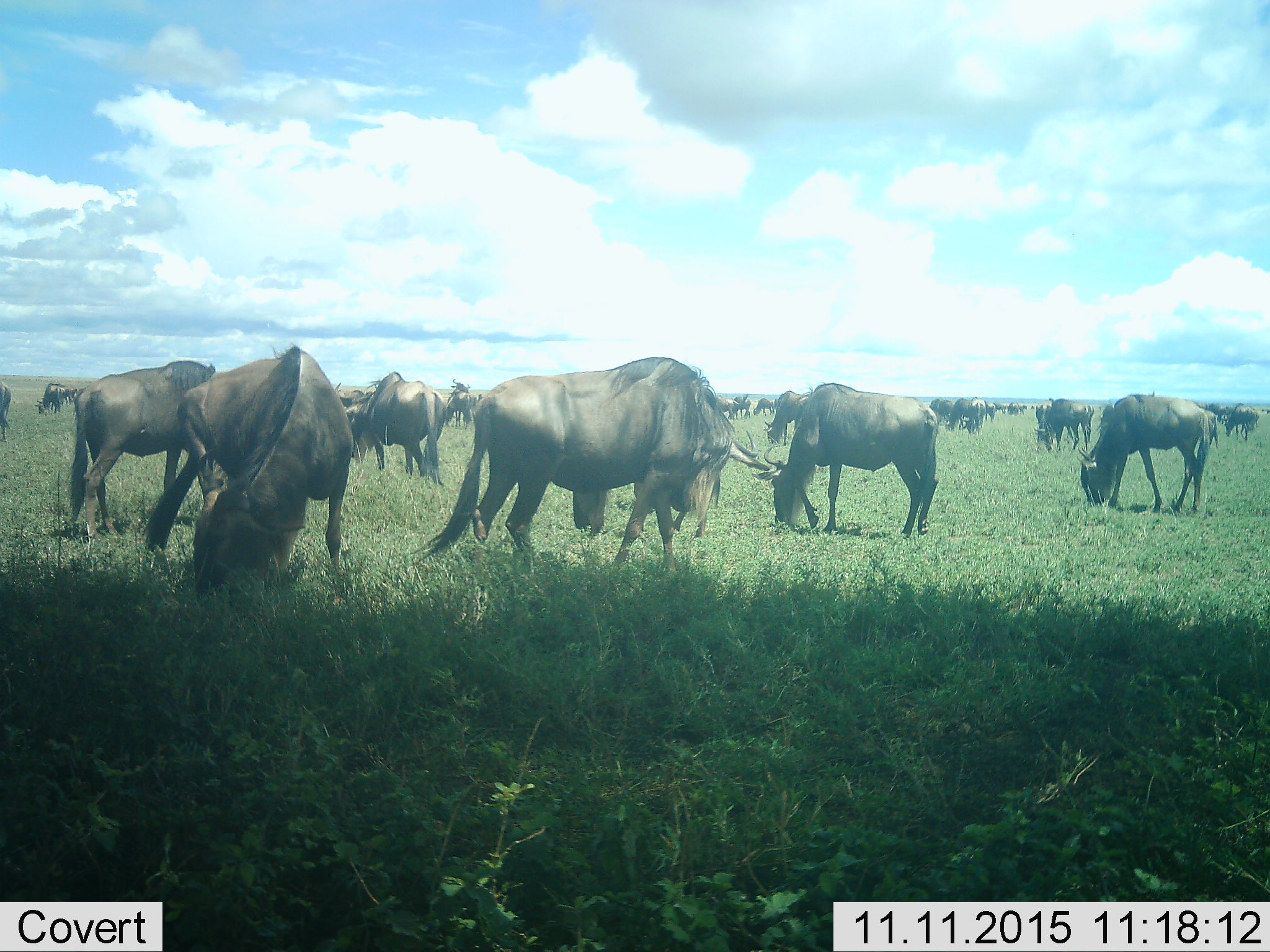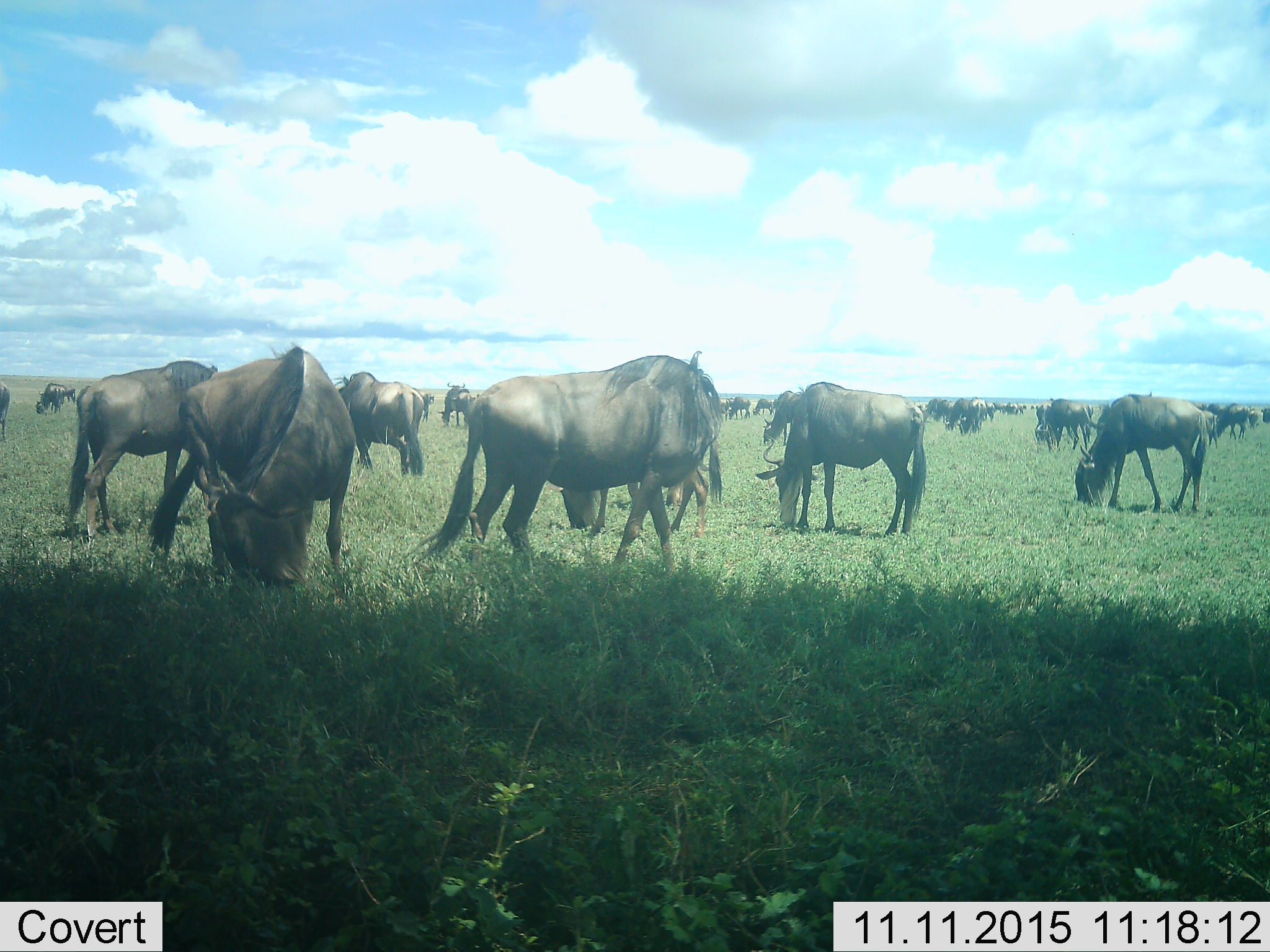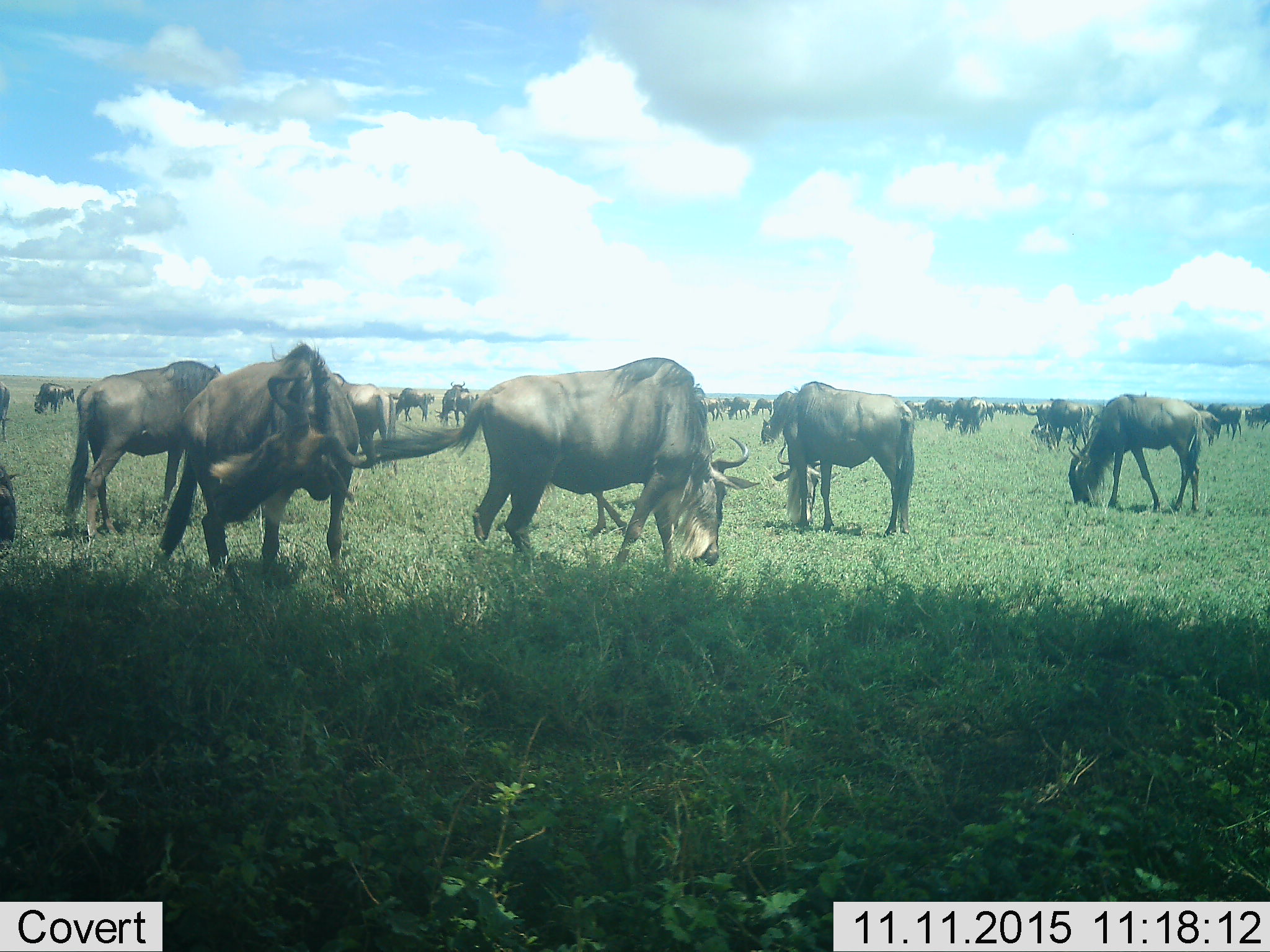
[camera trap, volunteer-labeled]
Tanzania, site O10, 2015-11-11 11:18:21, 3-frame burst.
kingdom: Animalia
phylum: Chordata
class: Mammalia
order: Artiodactyla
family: Bovidae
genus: Connochaetes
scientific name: Connochaetes taurinus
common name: blue wildebeest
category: wildebeest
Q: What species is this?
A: Wildebeest (blue wildebeest) (Connochaetes taurinus).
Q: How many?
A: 11-50.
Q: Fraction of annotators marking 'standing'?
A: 43%.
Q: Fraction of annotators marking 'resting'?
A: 0%.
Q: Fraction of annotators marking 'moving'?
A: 0%.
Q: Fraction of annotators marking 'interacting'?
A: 0%.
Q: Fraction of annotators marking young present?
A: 29%.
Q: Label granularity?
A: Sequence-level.